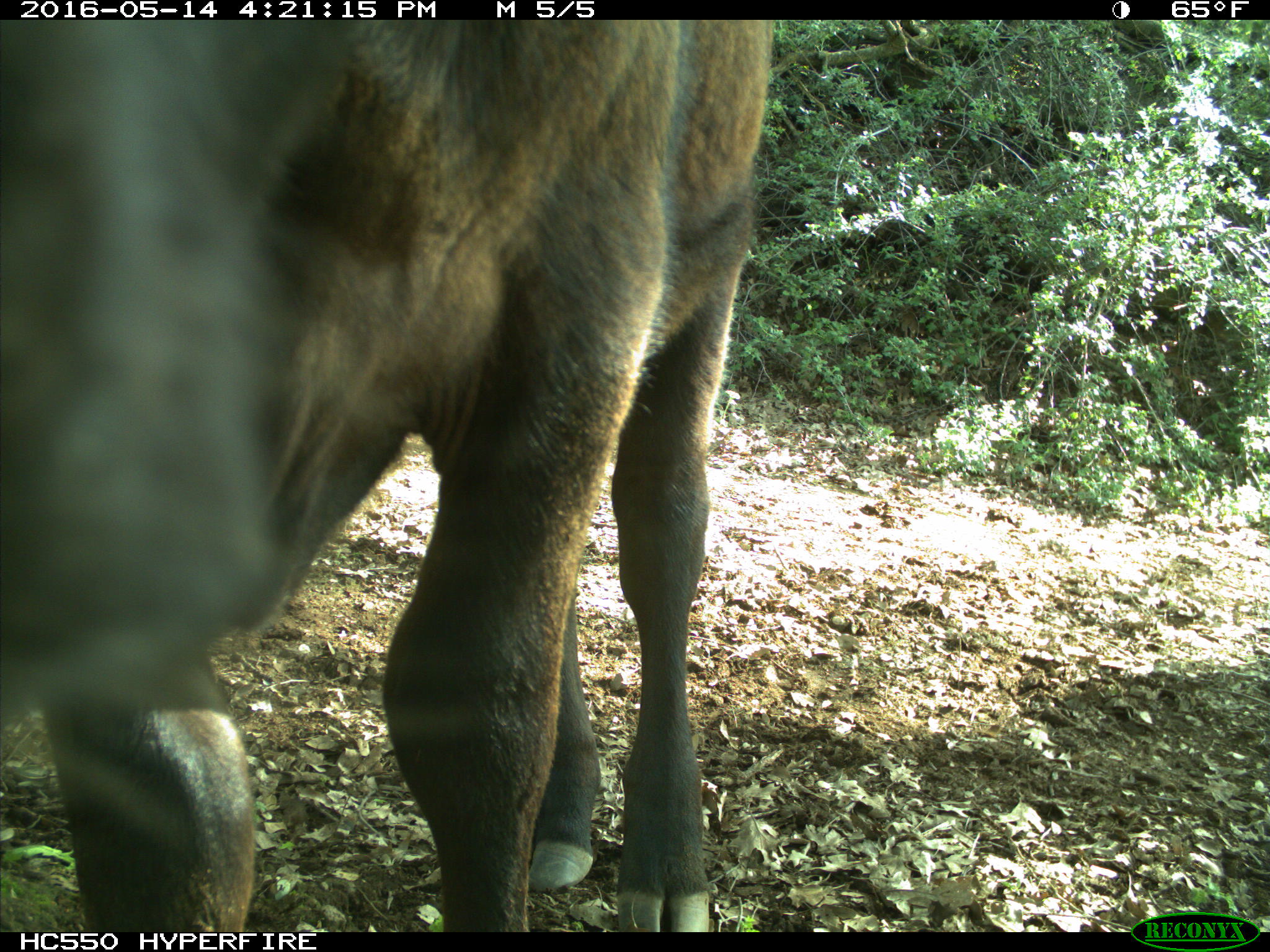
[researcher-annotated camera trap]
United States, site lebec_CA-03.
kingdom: Animalia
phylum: Chordata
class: Mammalia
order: Artiodactyla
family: Bovidae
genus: Bos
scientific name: Bos taurus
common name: domestic cow